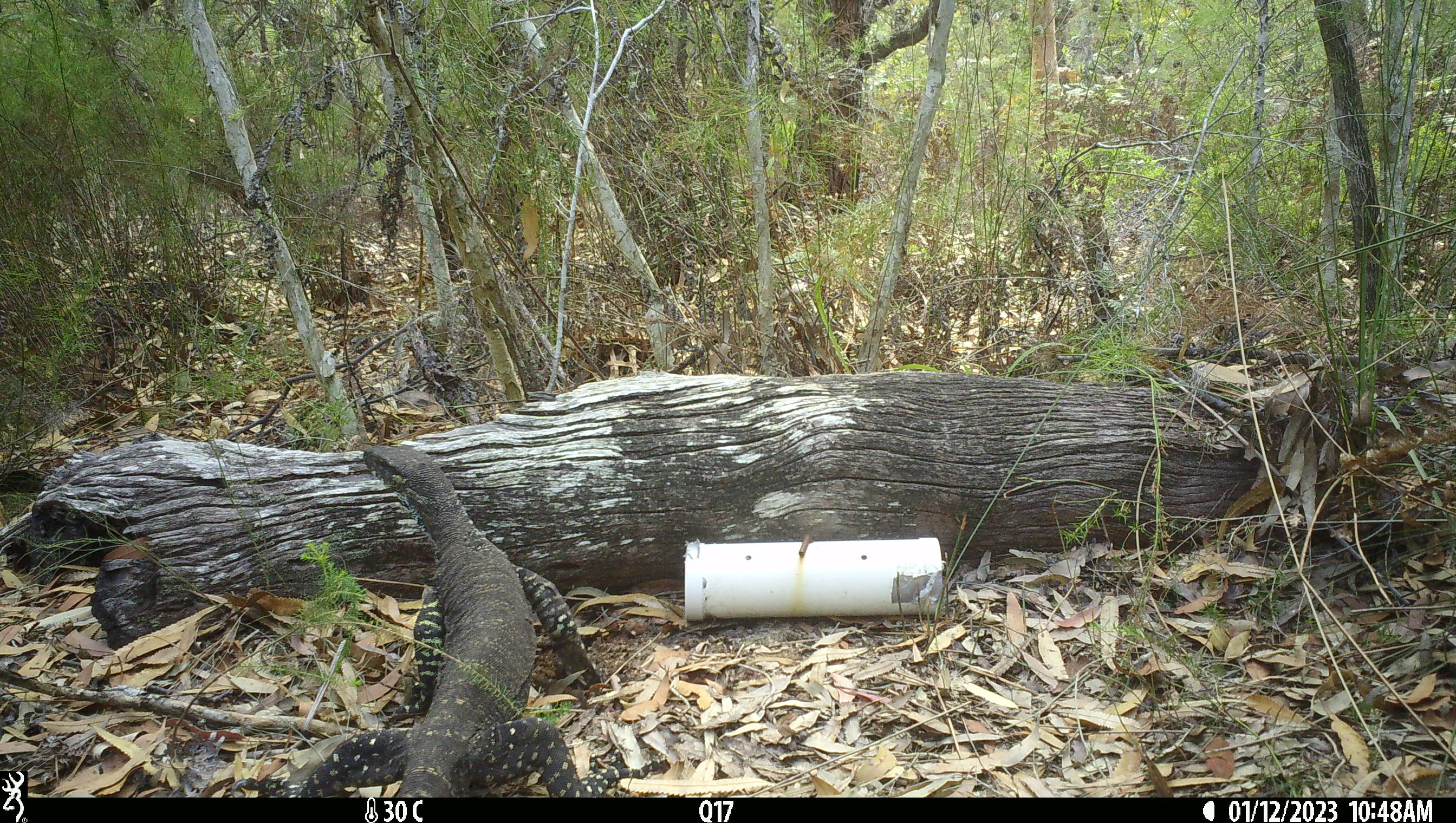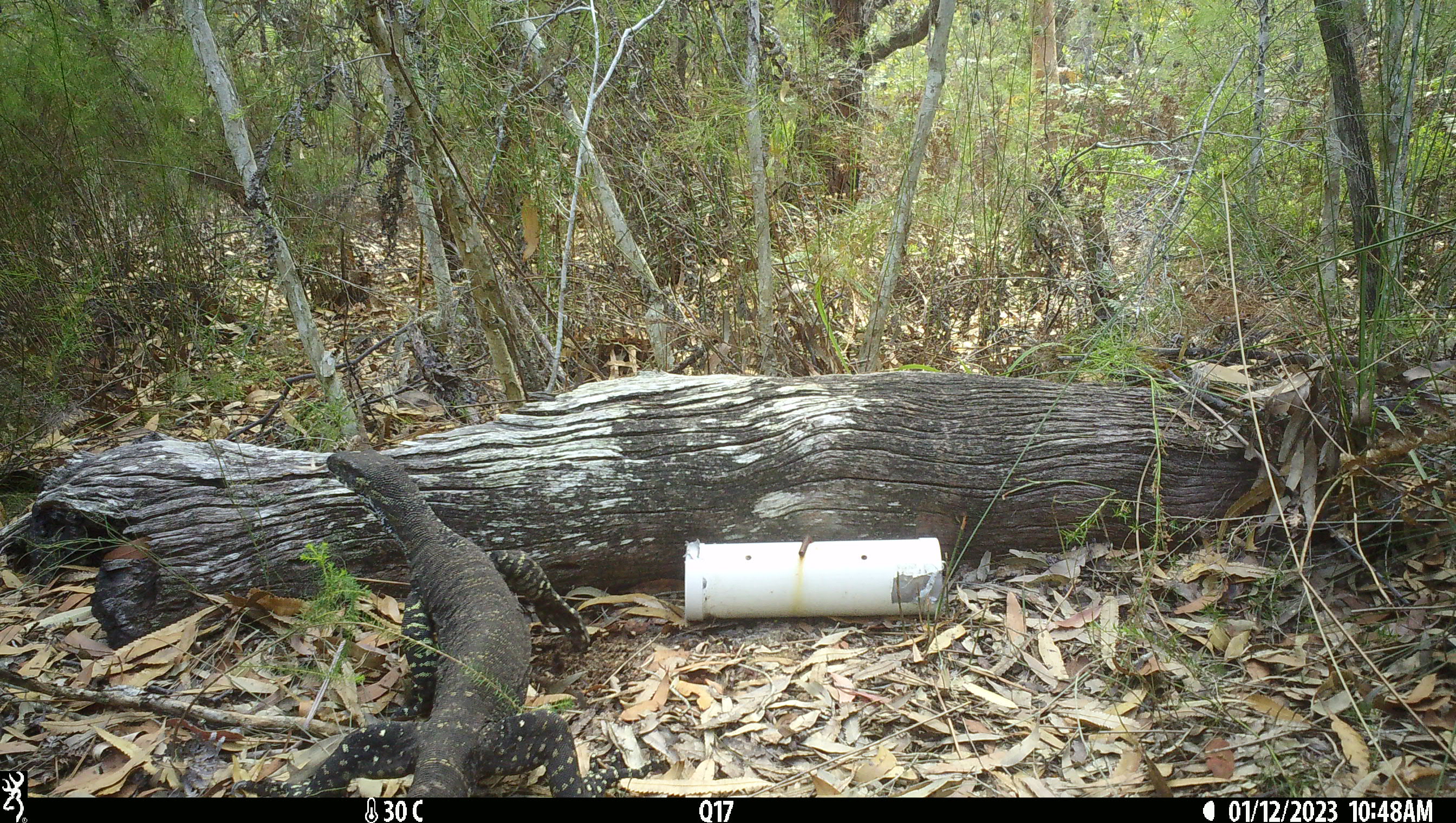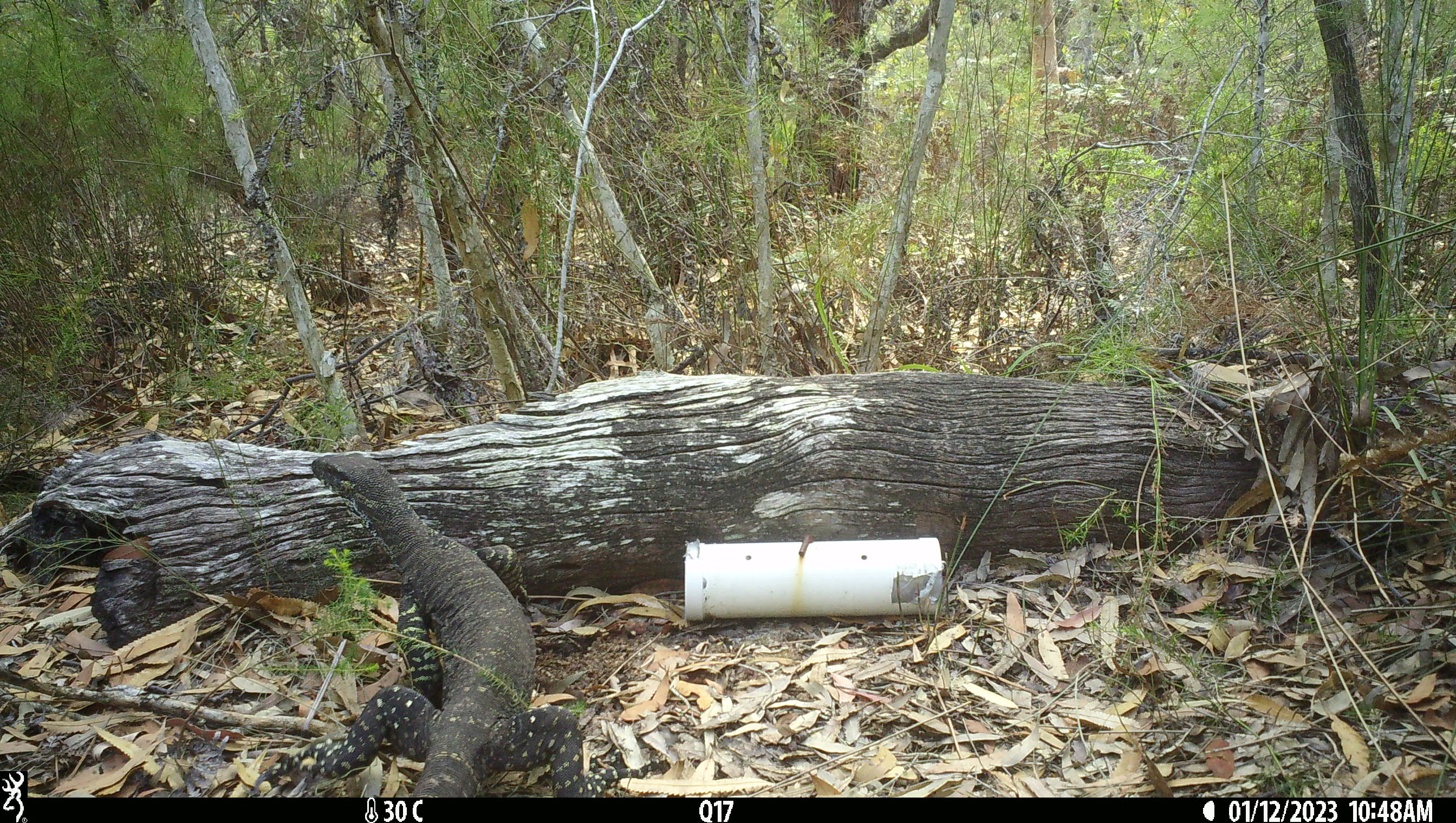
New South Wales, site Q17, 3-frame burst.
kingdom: Animalia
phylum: Chordata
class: Reptilia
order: Squamata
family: Varanidae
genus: Varanus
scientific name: Varanus varius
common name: lace monitor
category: goanna